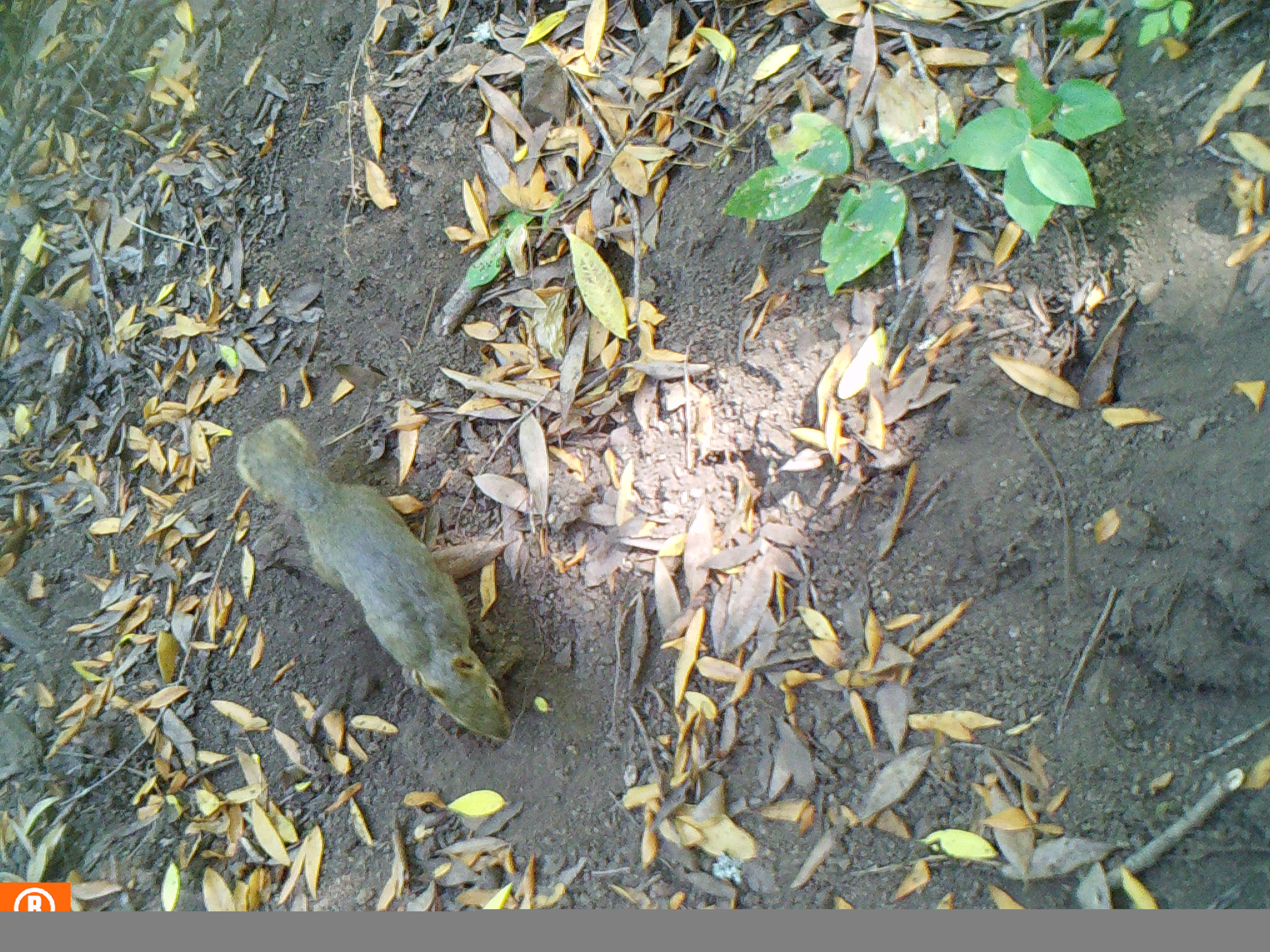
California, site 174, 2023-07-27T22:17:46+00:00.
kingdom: Animalia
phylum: Chordata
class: Mammalia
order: Rodentia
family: Sciuridae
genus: Sciurus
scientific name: Sciurus carolinensis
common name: eastern gray squirrel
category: eastern grey squirrel